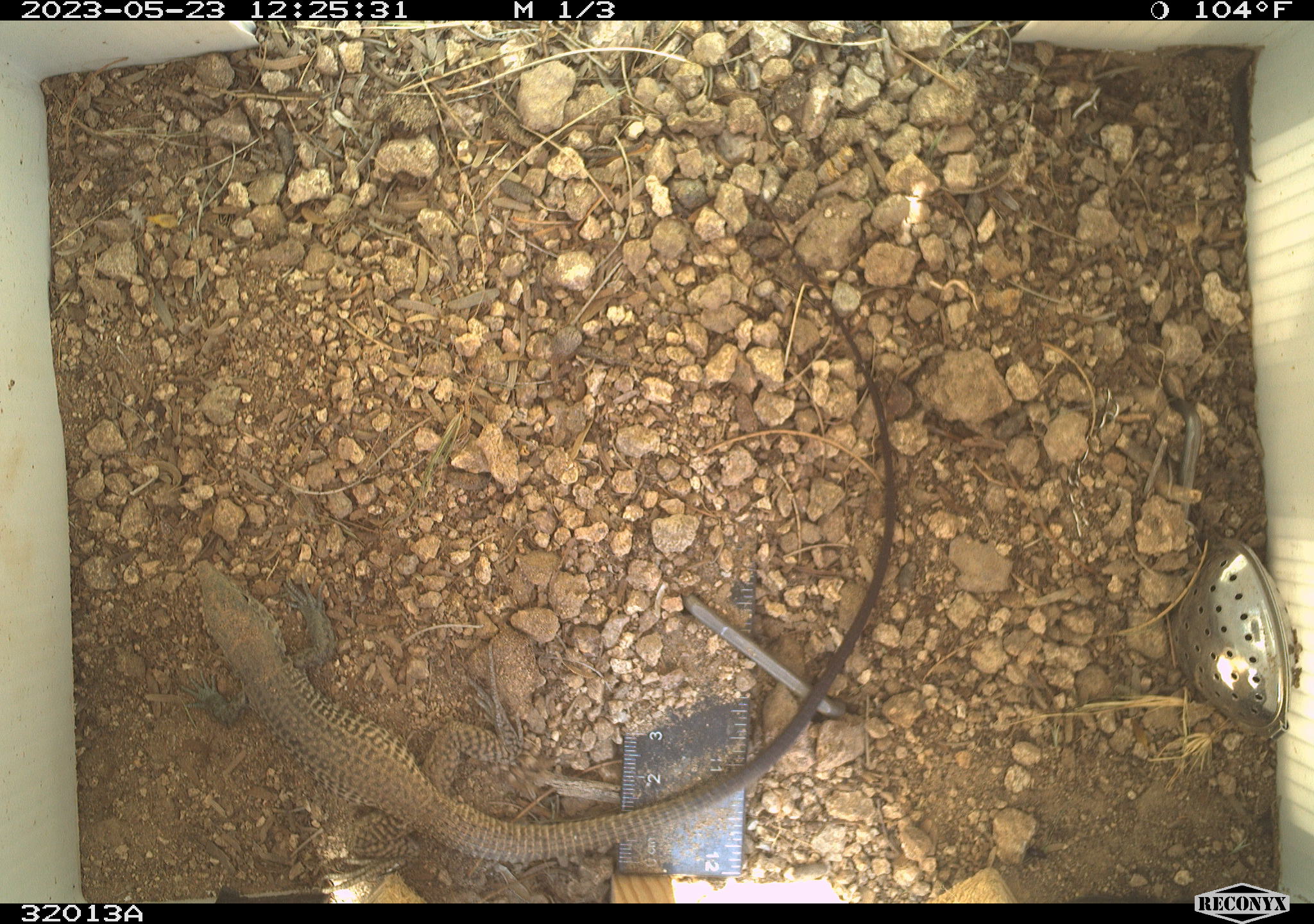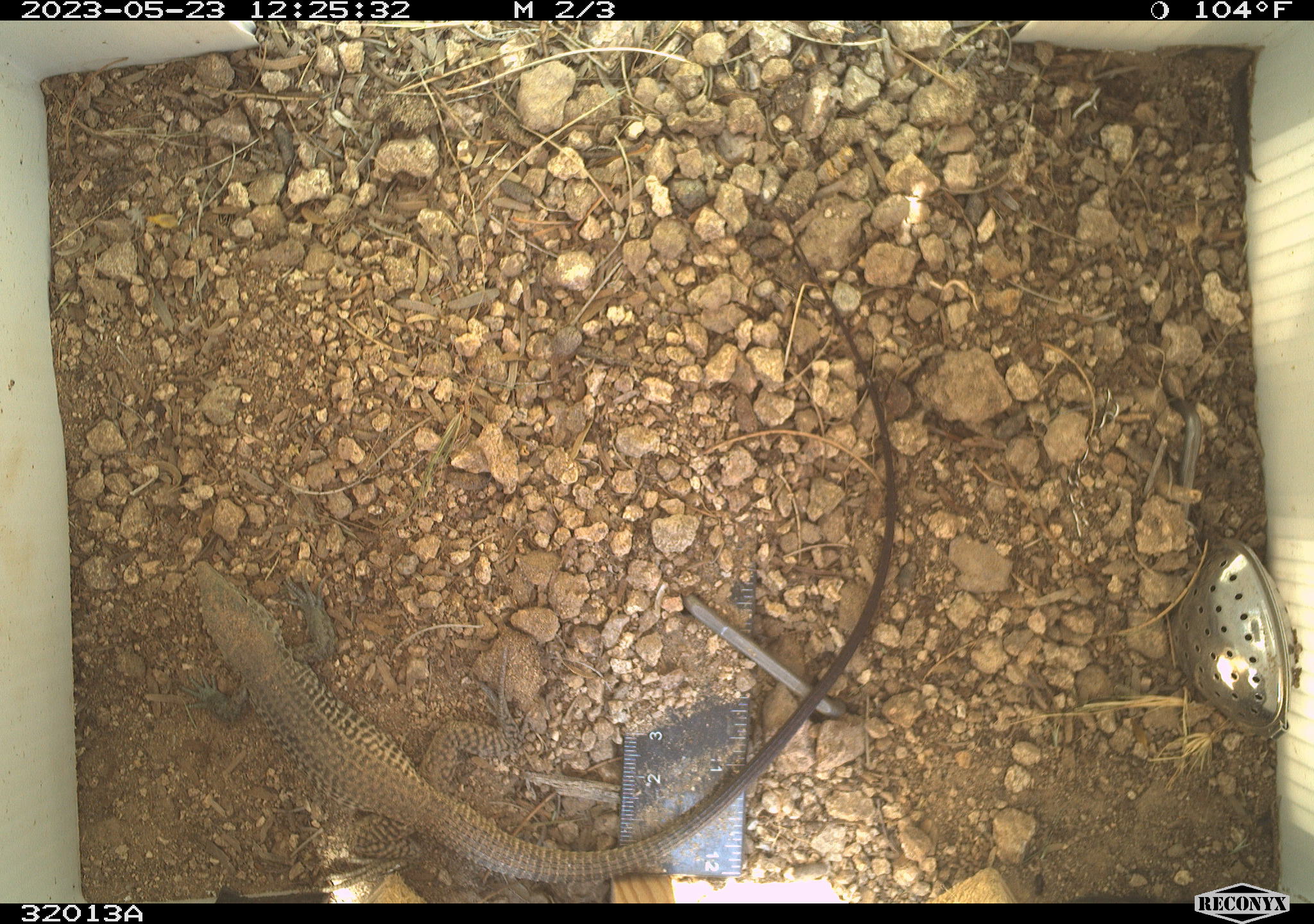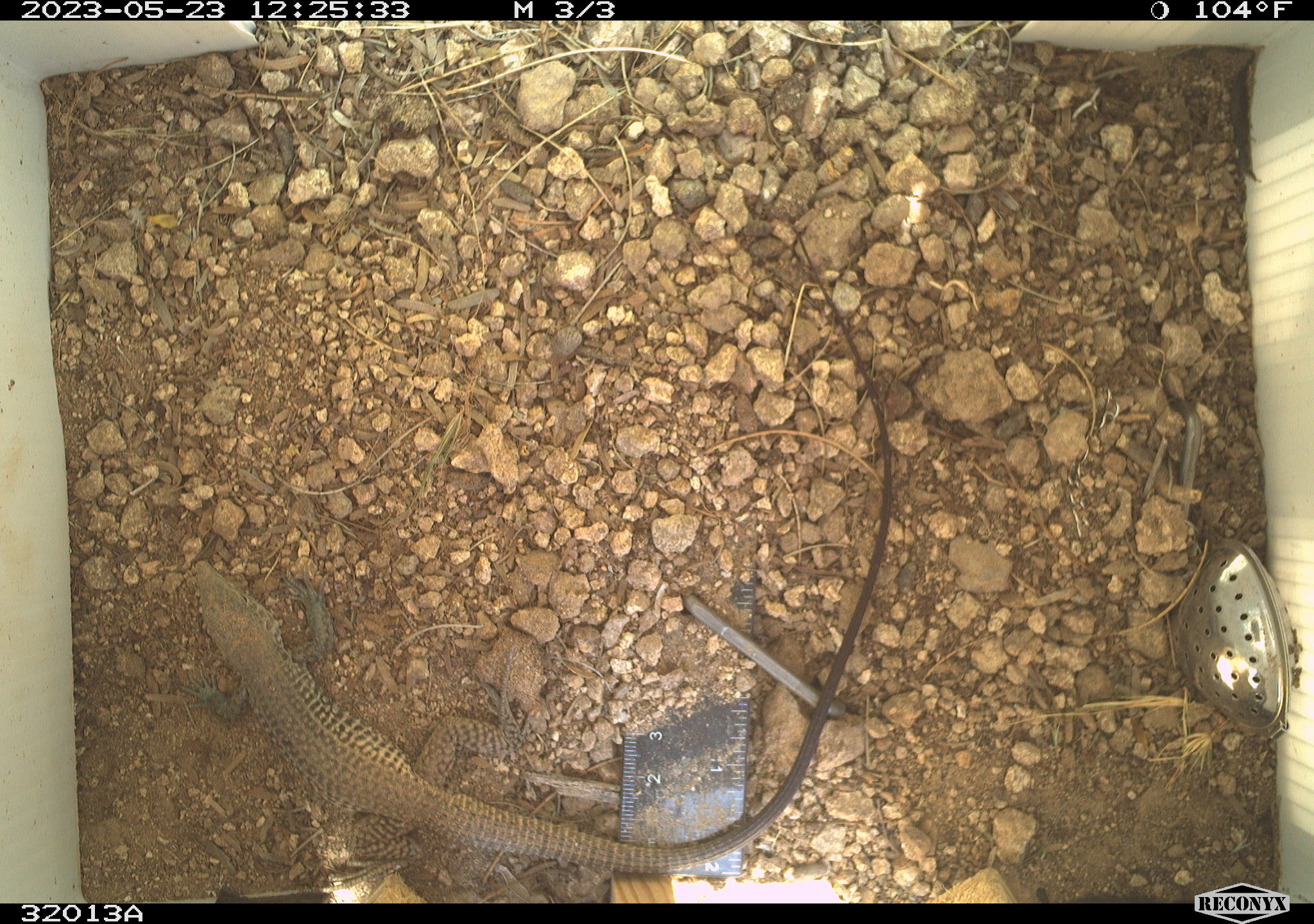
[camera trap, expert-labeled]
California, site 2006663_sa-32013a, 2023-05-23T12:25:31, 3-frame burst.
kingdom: Animalia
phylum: Chordata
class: Reptilia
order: Squamata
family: Teiidae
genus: Aspidoscelis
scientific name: Aspidoscelis tigris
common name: western whiptail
Western whiptail (Aspidoscelis tigris).